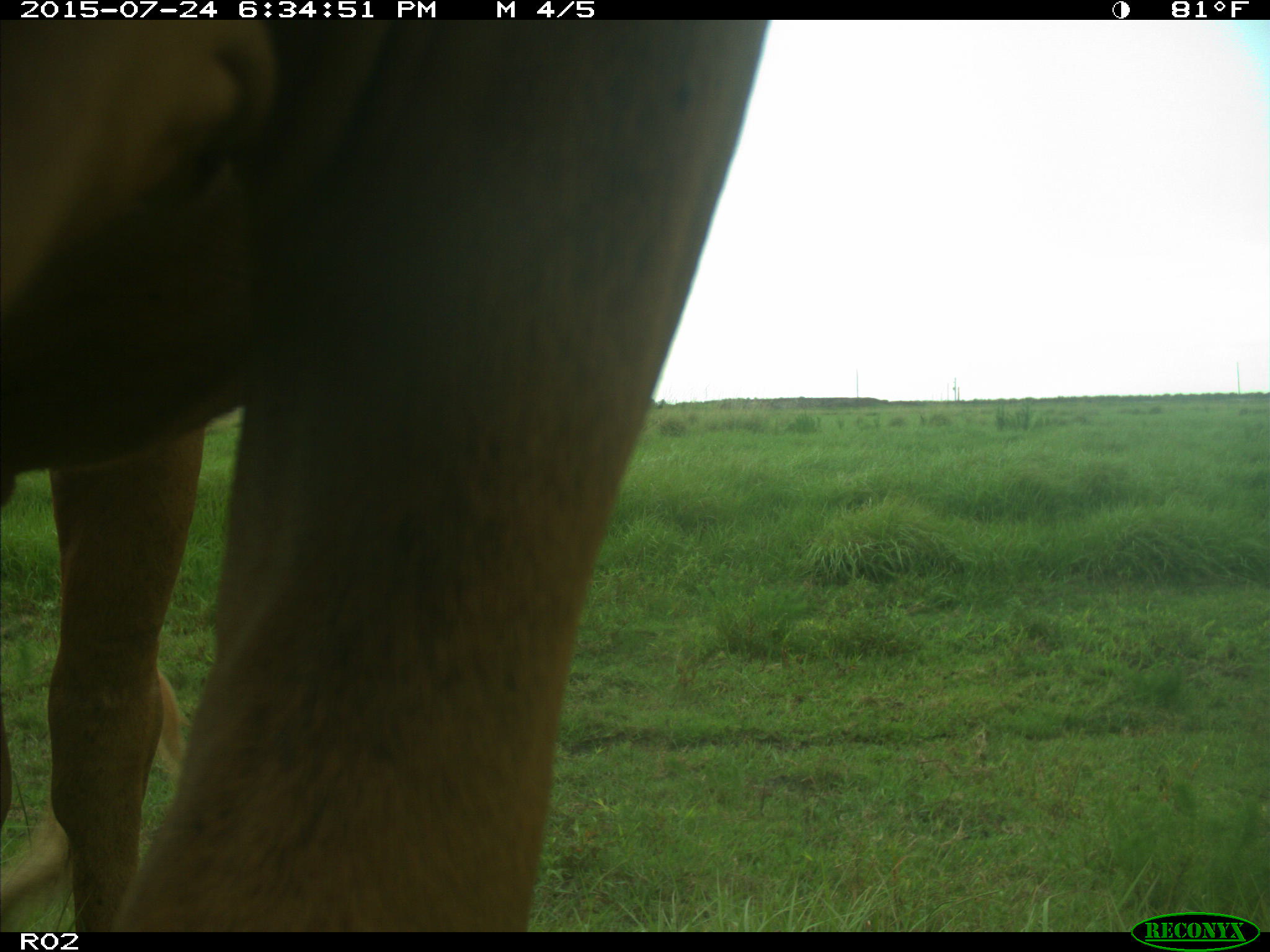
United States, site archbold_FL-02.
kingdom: Animalia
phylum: Chordata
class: Mammalia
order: Artiodactyla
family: Bovidae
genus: Bos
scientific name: Bos taurus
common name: domestic cow